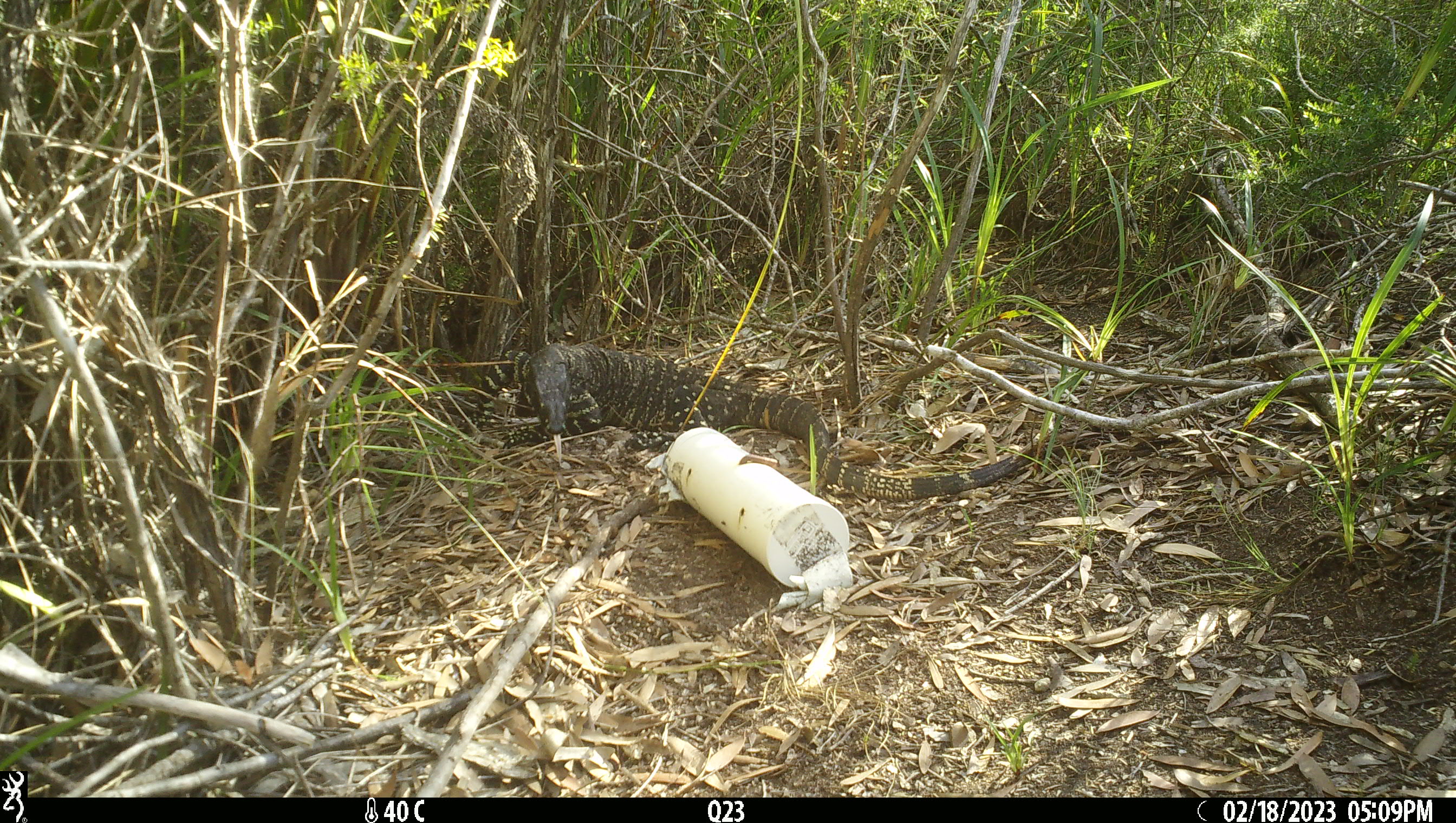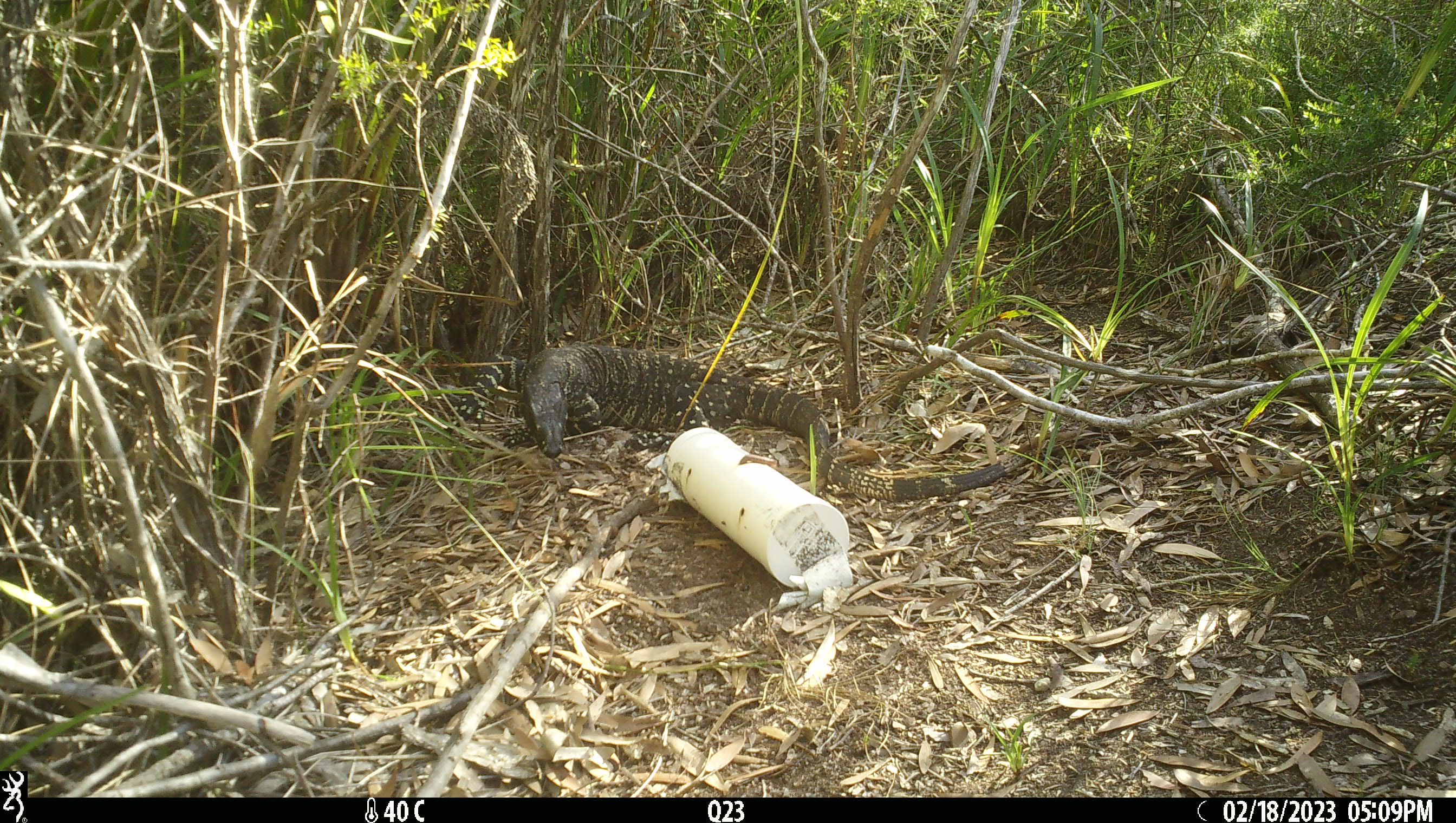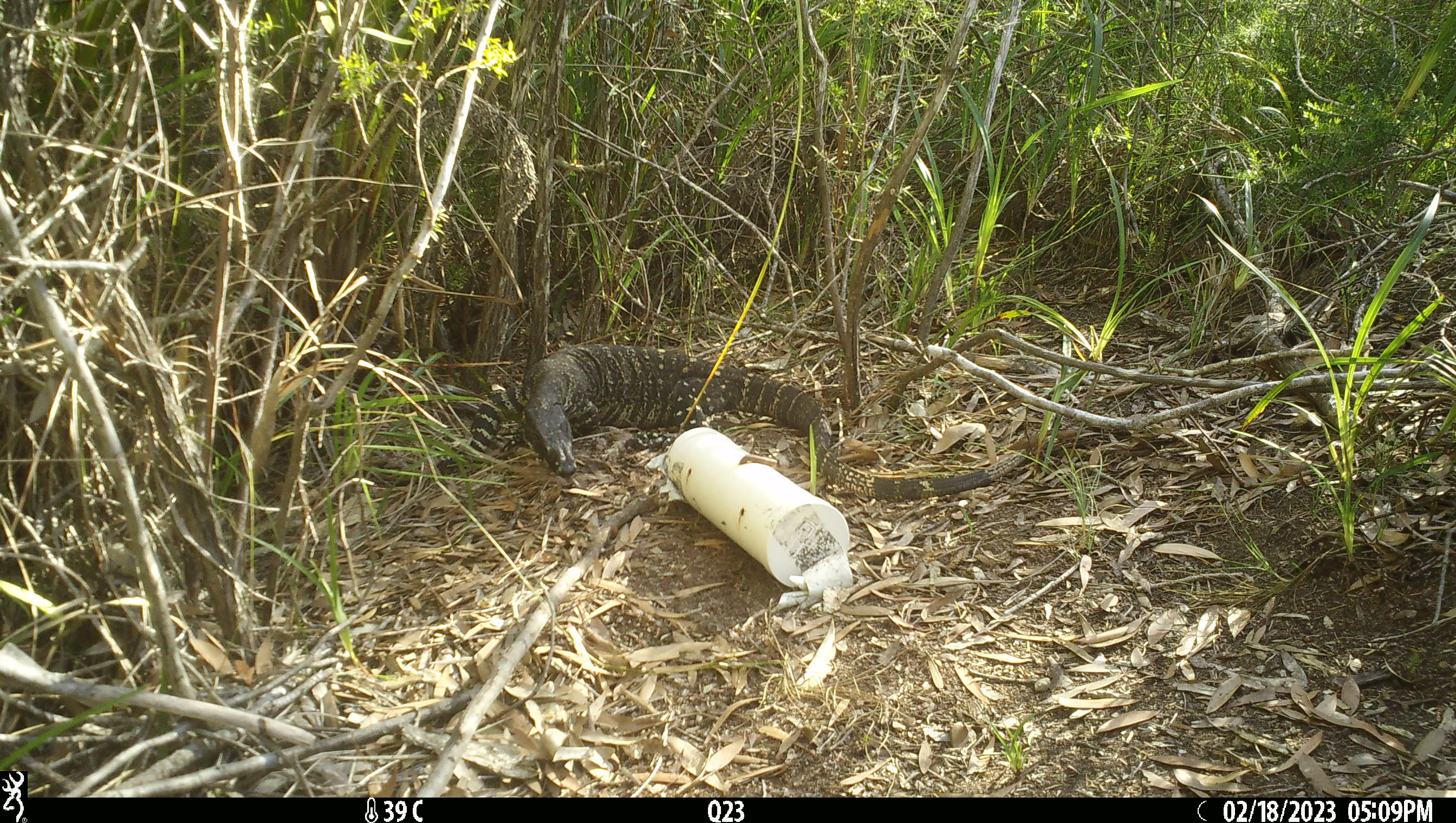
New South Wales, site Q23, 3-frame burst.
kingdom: Animalia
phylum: Chordata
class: Reptilia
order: Squamata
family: Varanidae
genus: Varanus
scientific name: Varanus varius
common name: lace monitor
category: goanna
Goanna (lace monitor) (Varanus varius).